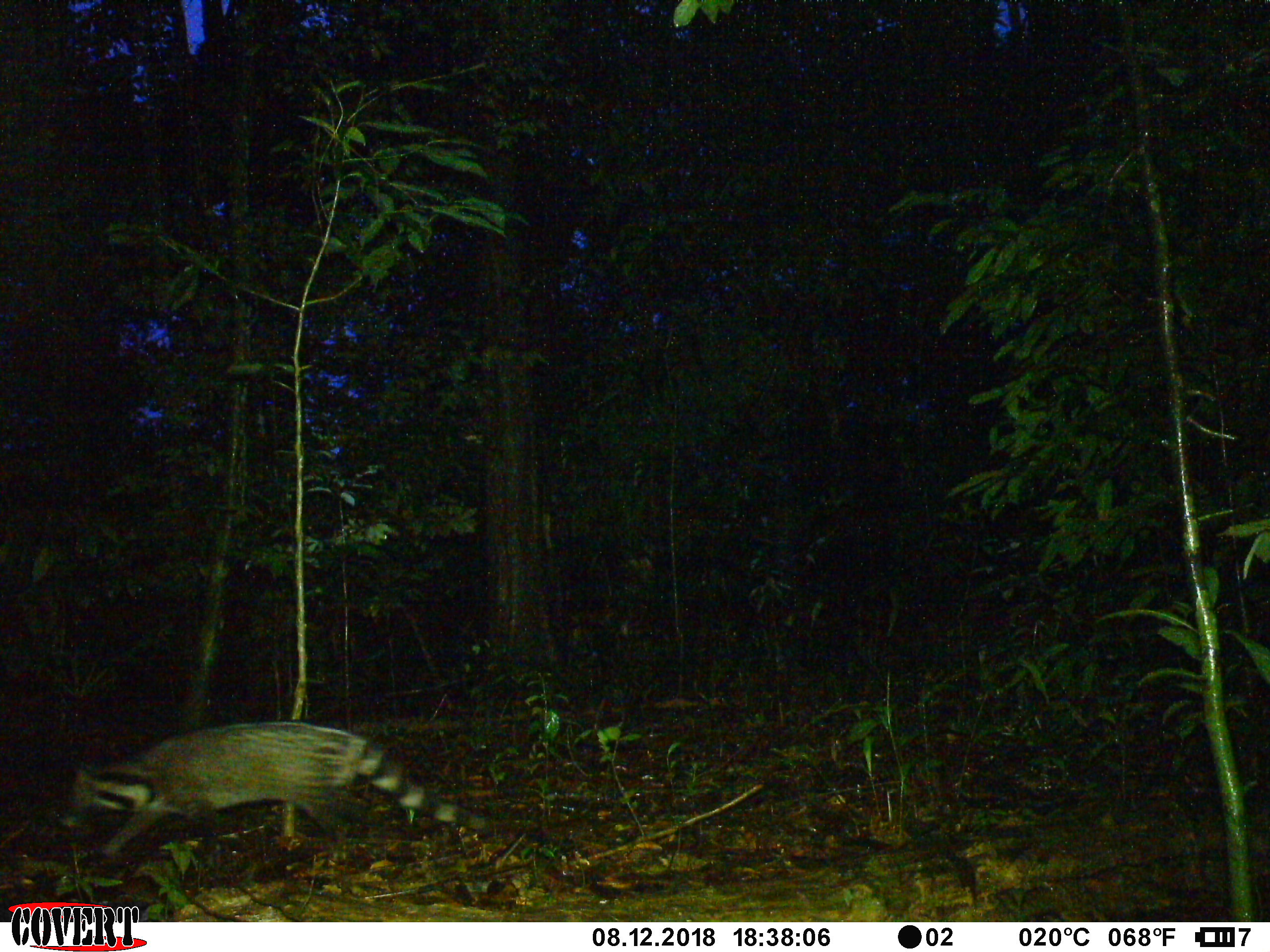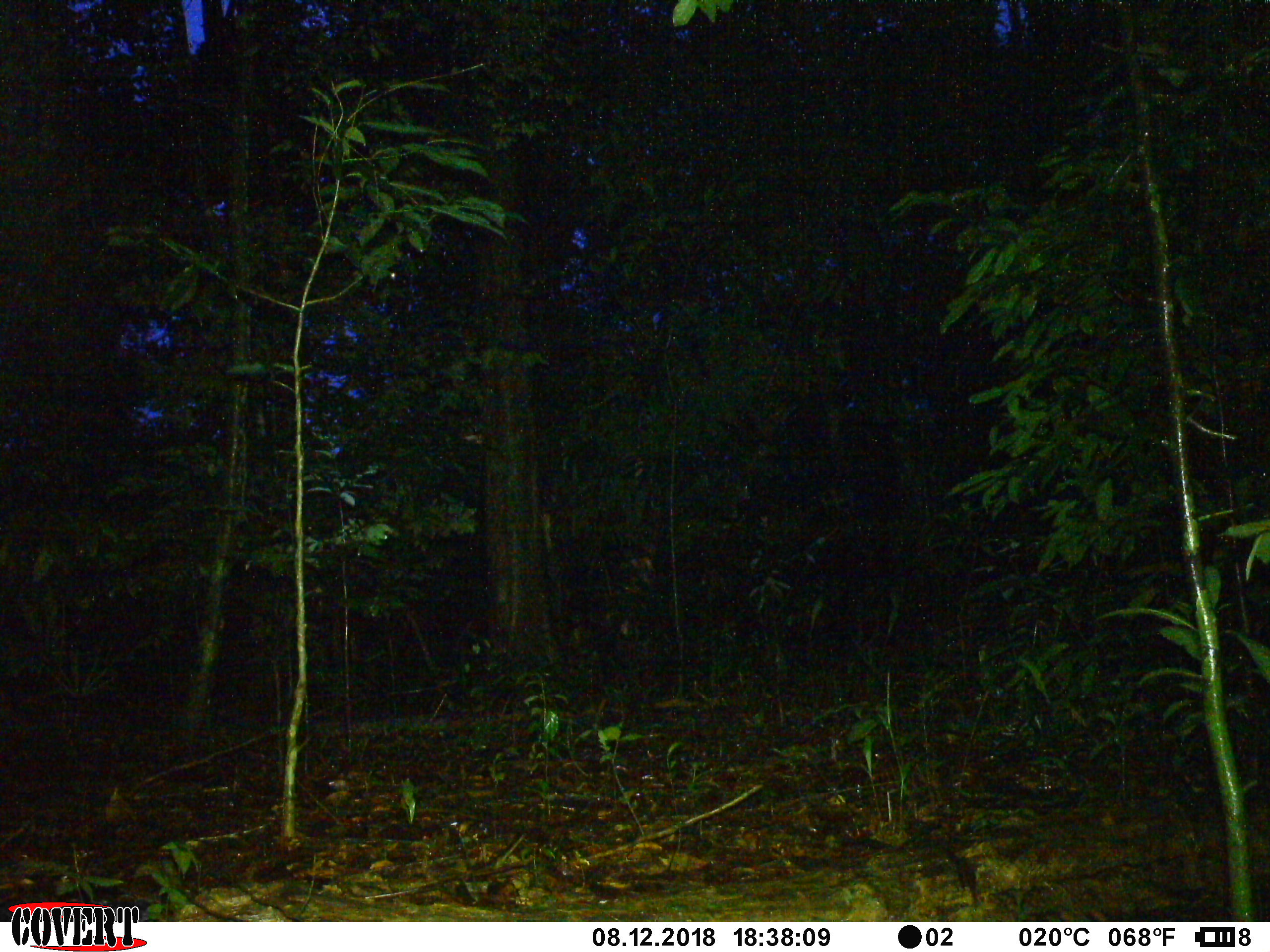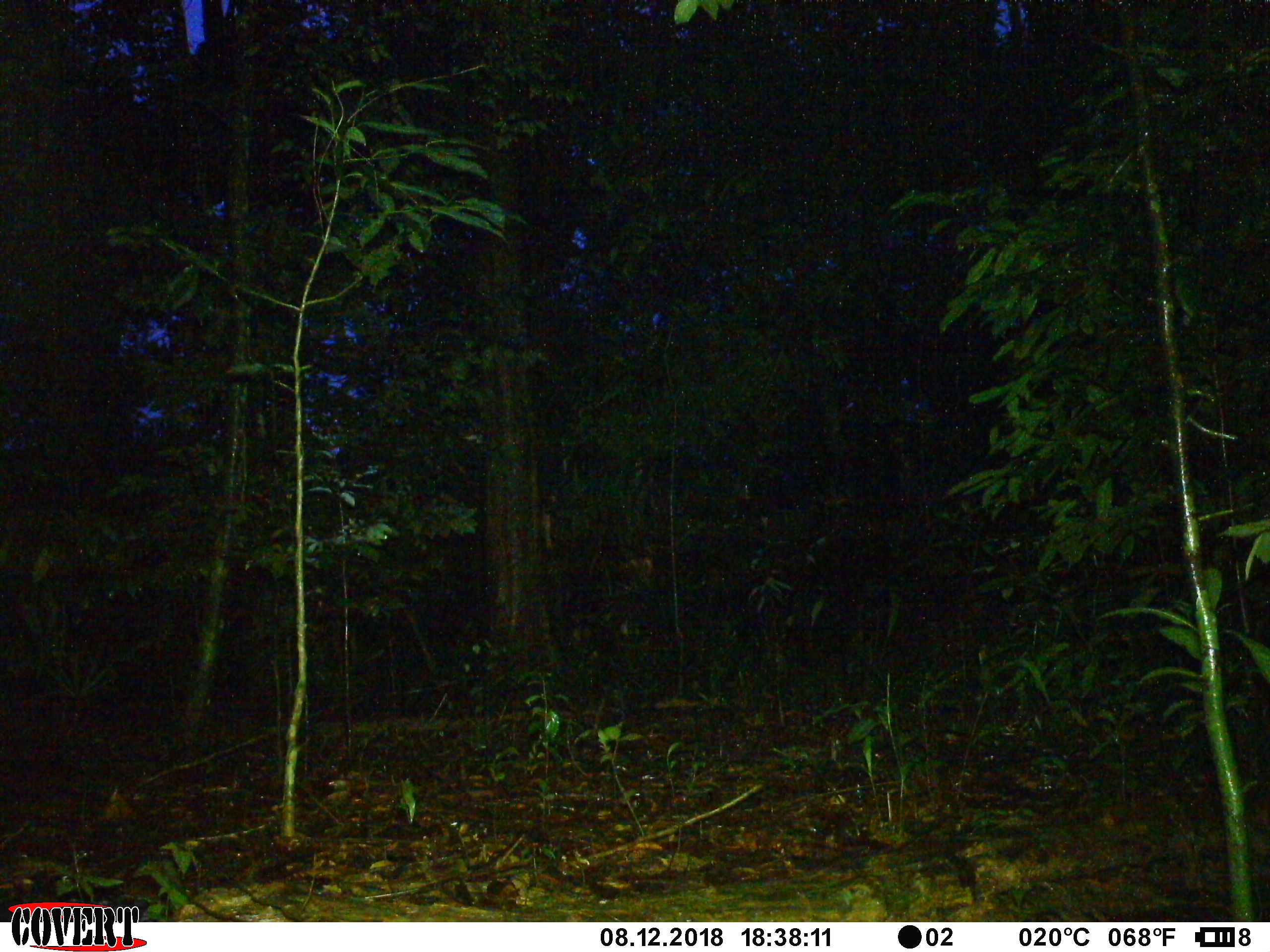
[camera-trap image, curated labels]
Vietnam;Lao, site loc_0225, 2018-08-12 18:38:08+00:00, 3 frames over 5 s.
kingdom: Animalia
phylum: Chordata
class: Mammalia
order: Carnivora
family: Viverridae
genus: Viverra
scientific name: Viverra zibetha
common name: large indian civet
Large indian civet (Viverra zibetha). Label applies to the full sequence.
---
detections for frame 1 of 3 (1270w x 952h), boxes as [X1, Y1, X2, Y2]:
large indian civet: [62, 719, 501, 853]